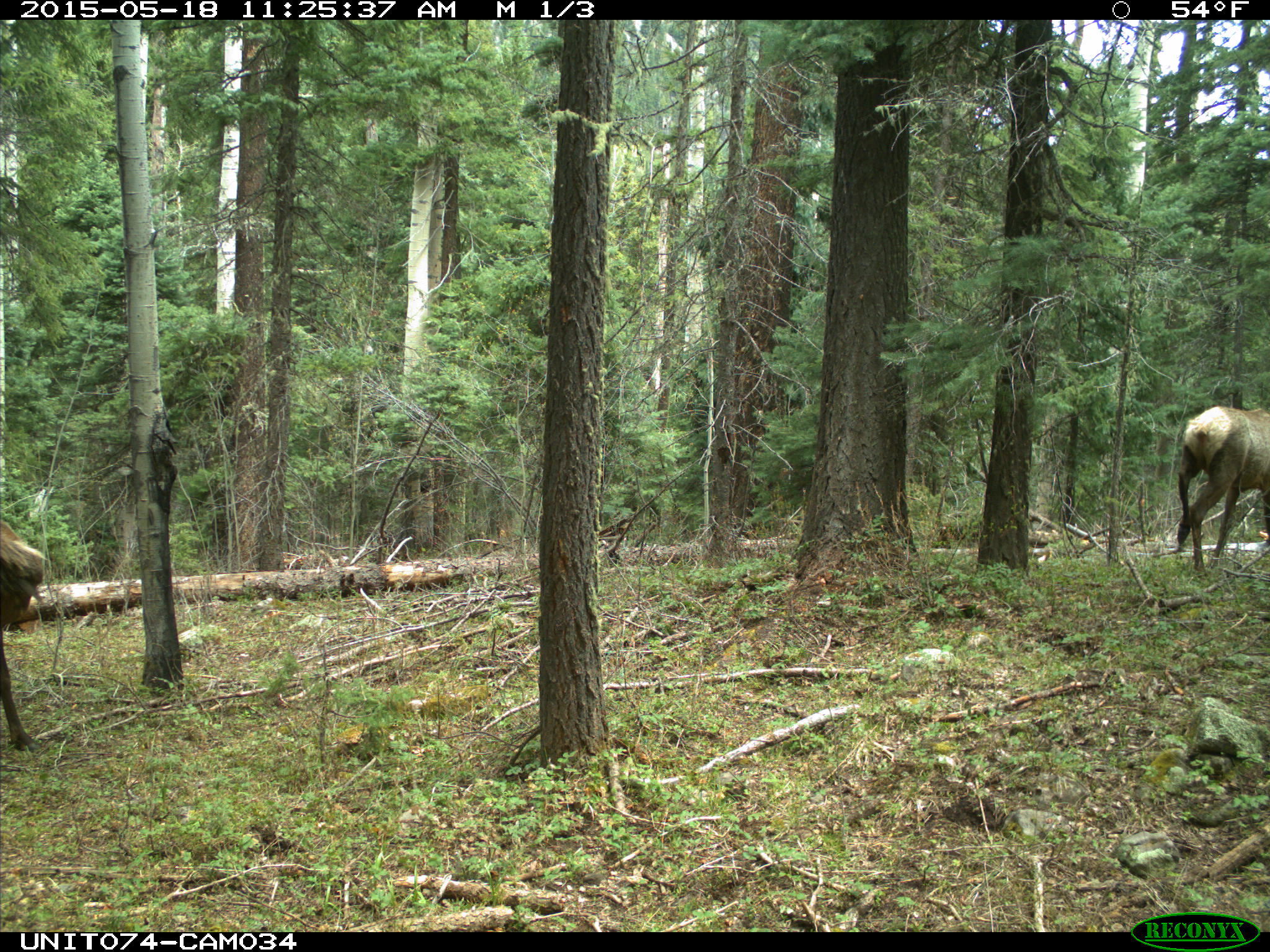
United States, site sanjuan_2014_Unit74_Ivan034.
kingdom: Animalia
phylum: Chordata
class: Mammalia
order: Artiodactyla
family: Cervidae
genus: Cervus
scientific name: Cervus elaphus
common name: red deer